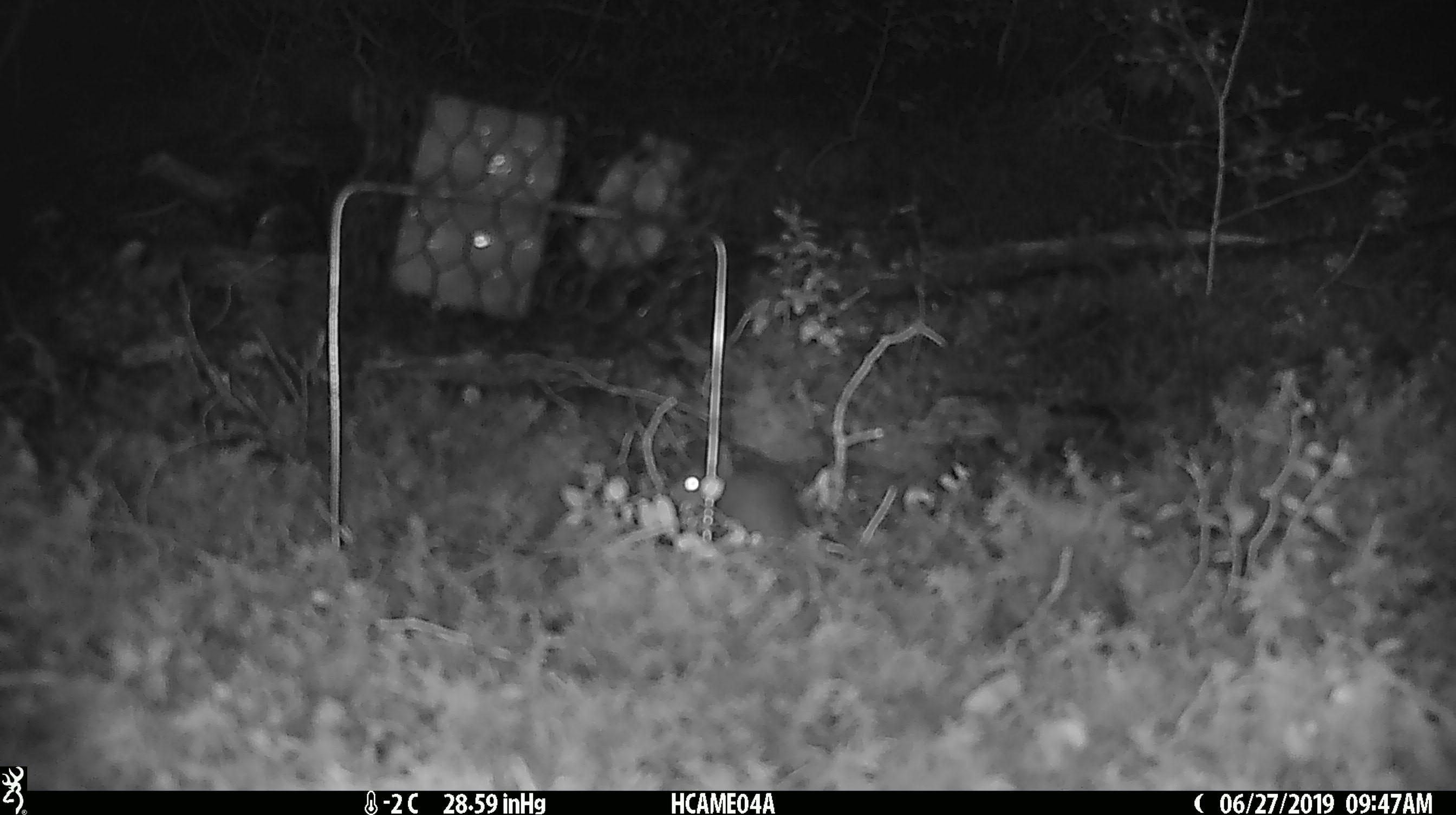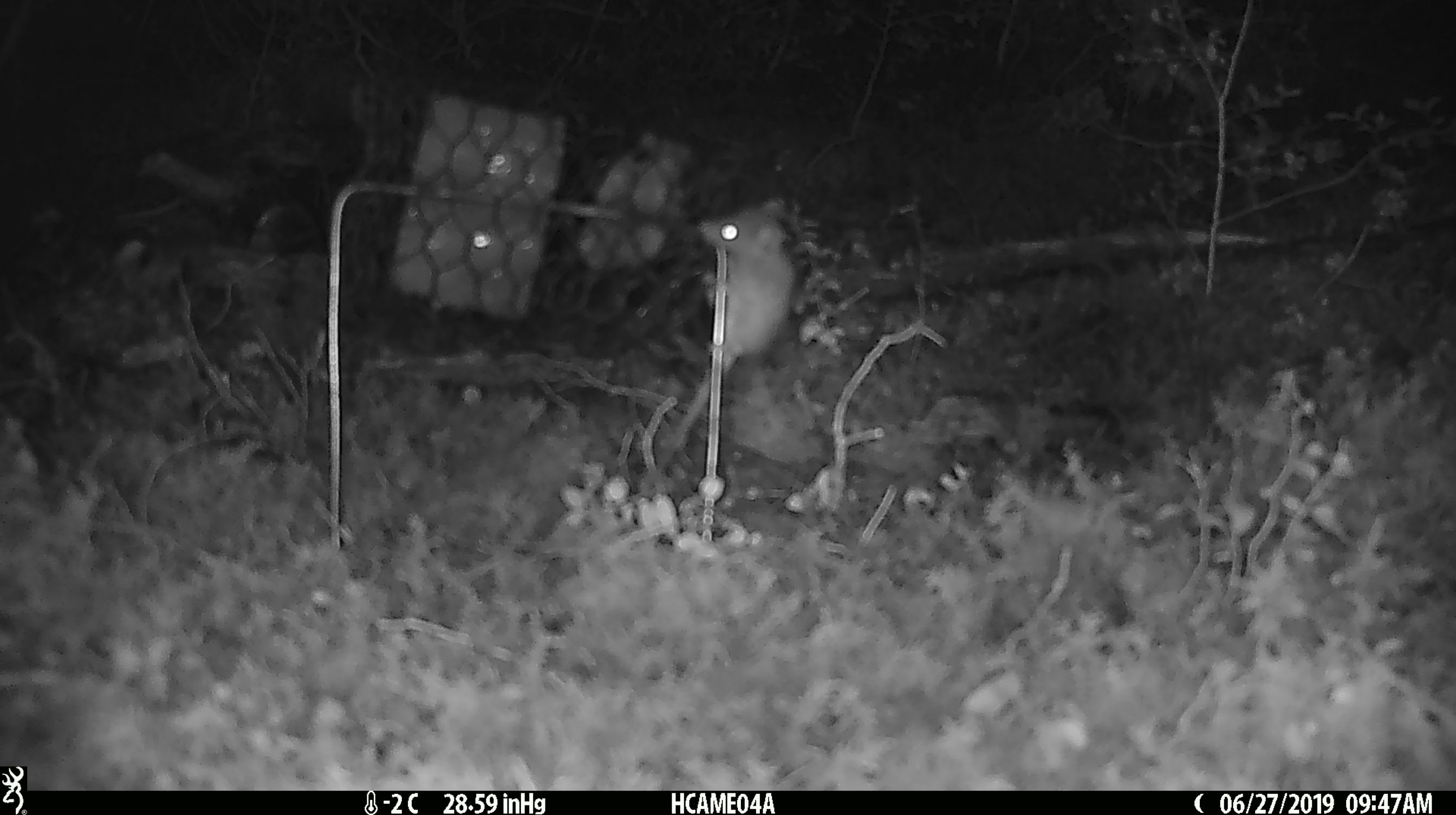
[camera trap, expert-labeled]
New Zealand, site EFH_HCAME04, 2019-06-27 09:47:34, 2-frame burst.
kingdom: Animalia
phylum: Chordata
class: Mammalia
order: Rodentia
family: Muridae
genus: Mus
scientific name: Mus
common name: mouse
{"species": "mouse (Mus)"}